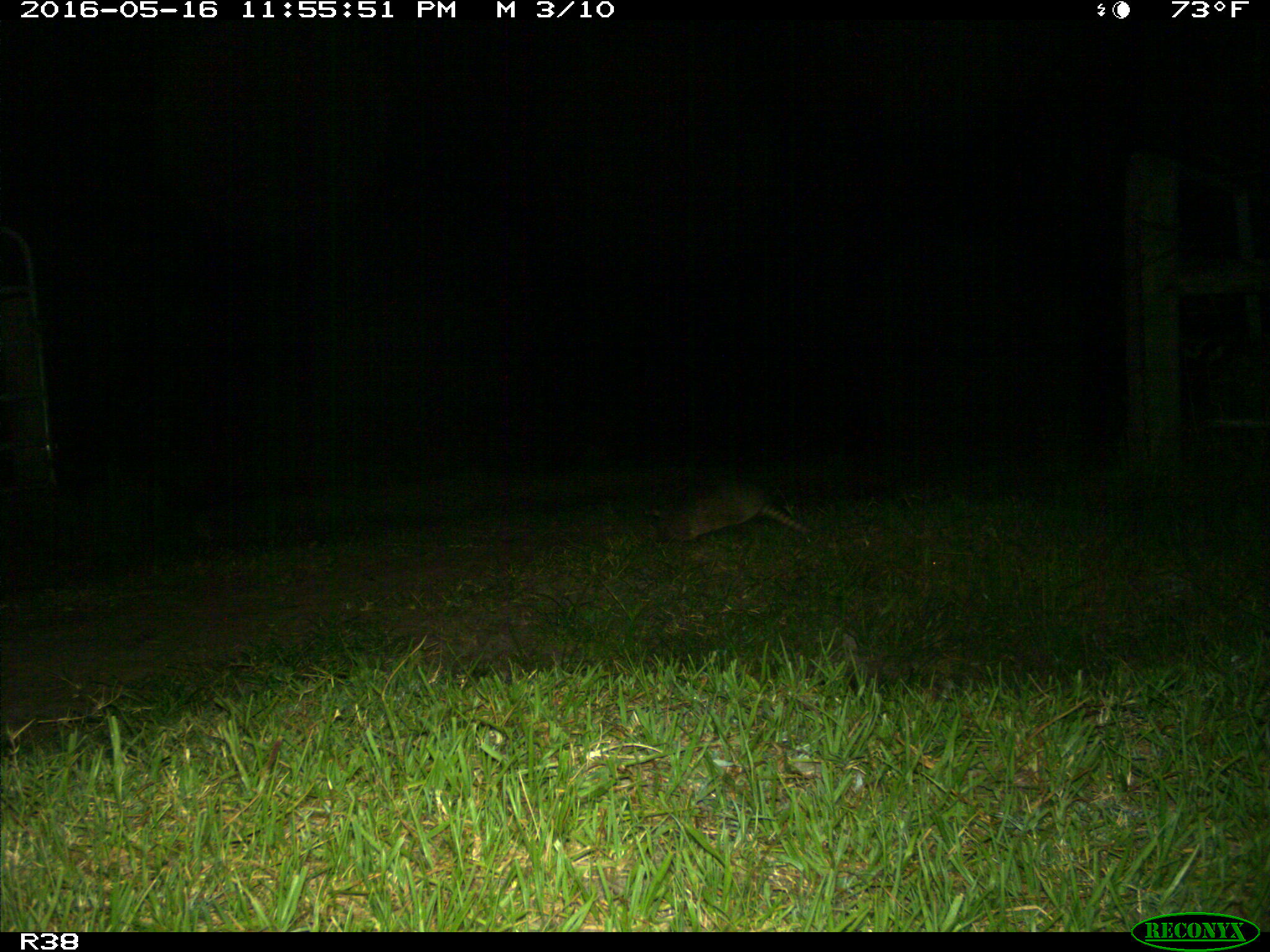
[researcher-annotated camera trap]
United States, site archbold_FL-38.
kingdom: Animalia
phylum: Chordata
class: Mammalia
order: Cingulata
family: Dasypodidae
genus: Dasypus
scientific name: Dasypus novemcinctus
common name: nine-banded armadillo